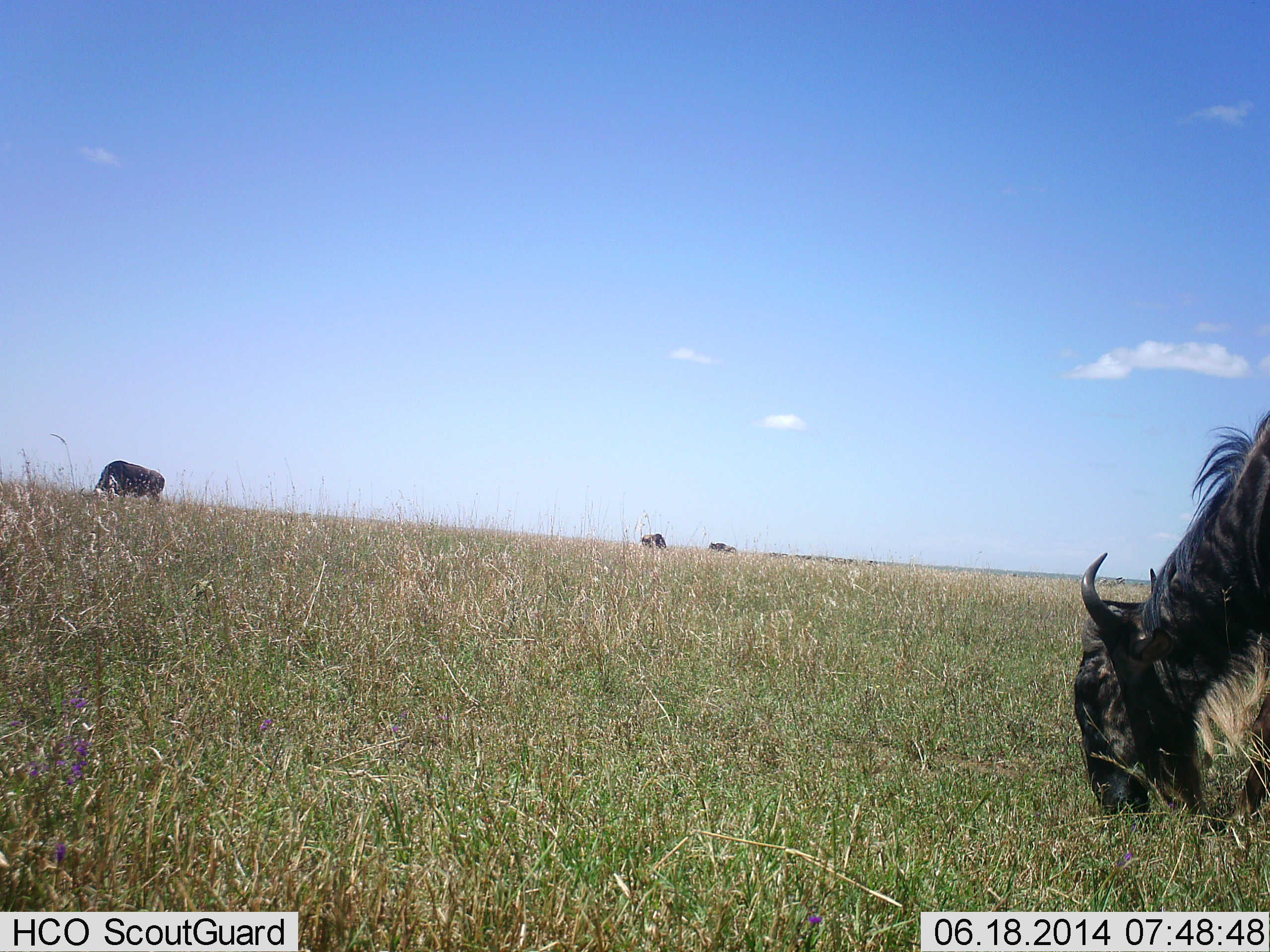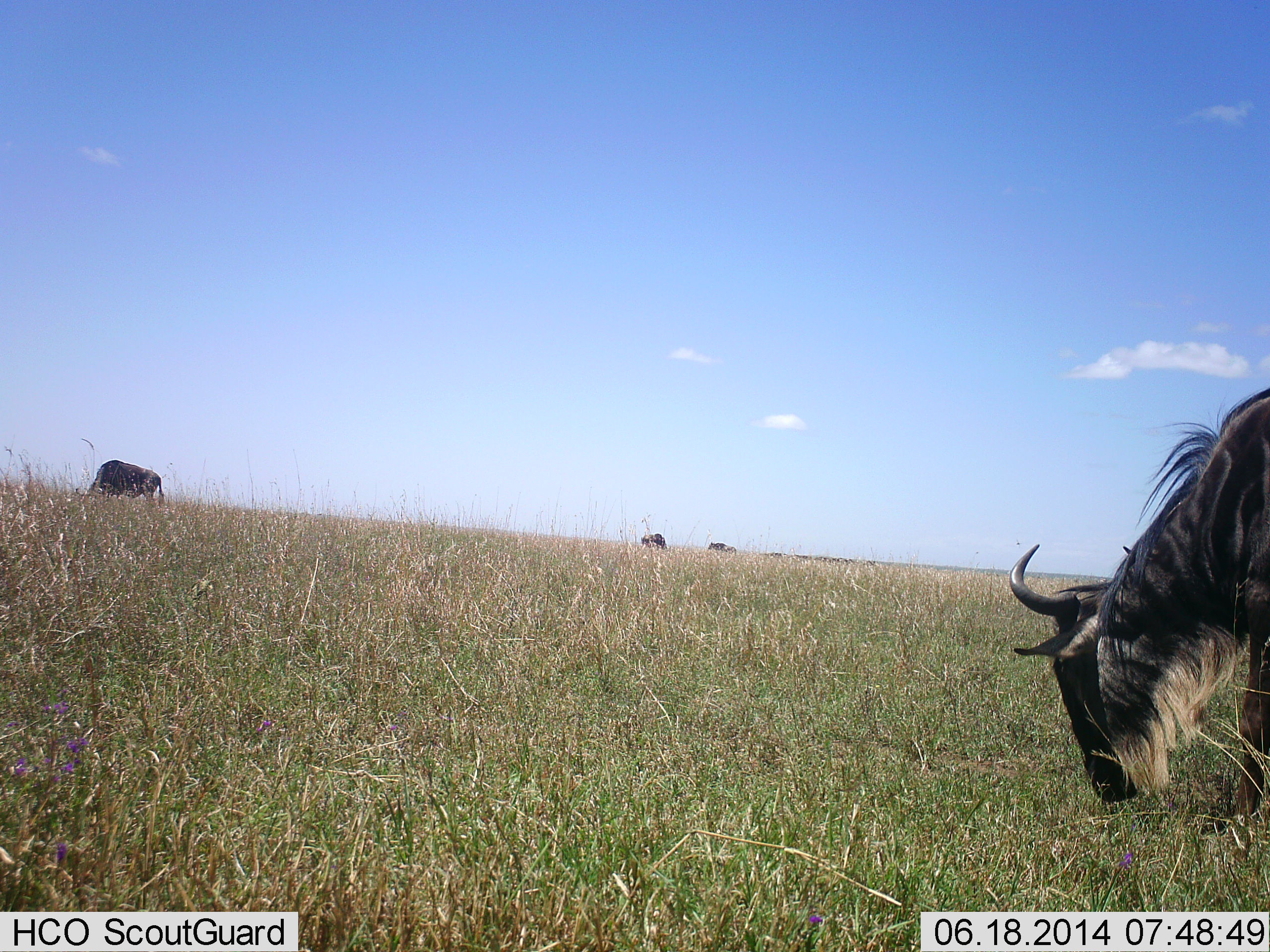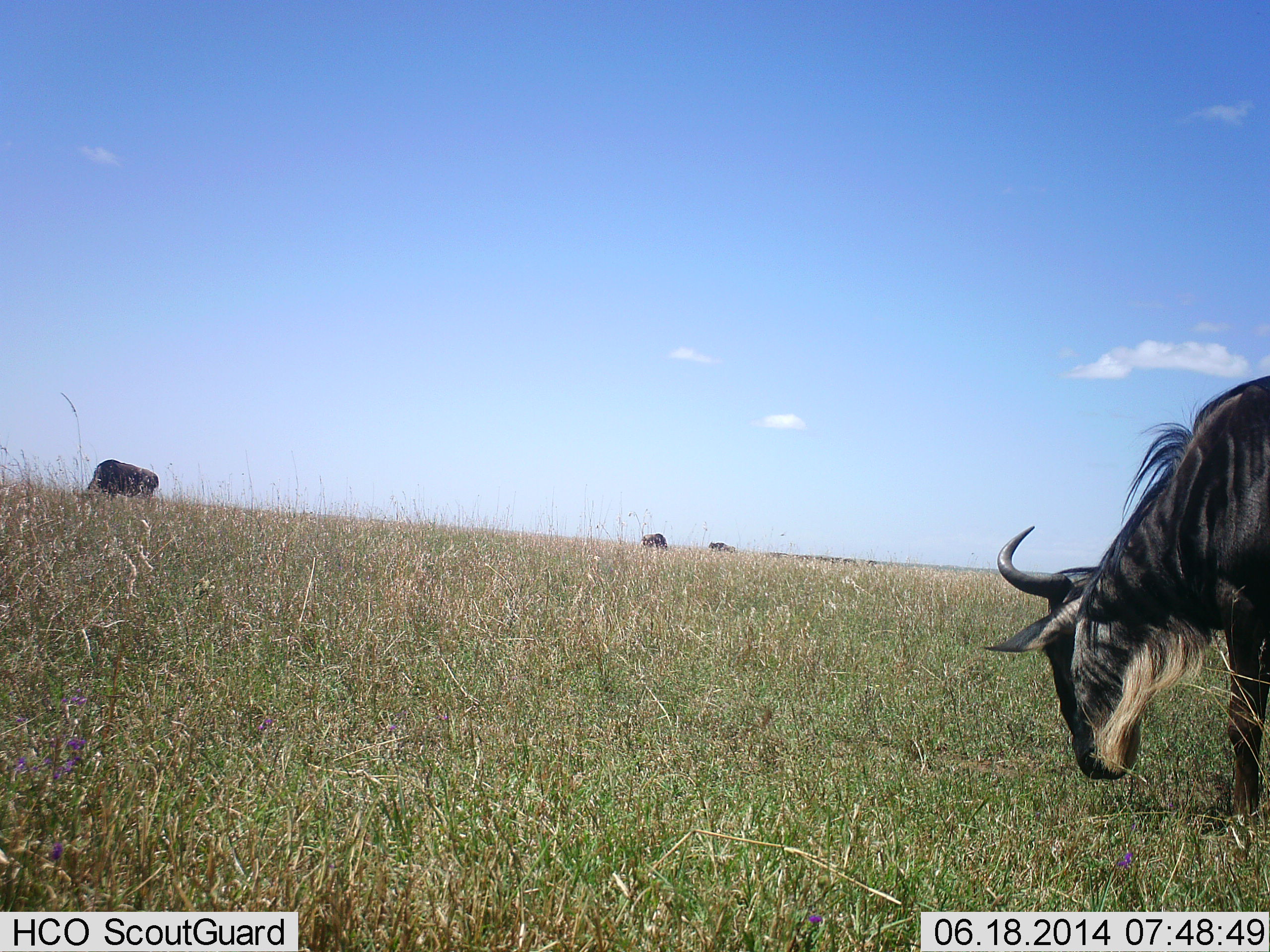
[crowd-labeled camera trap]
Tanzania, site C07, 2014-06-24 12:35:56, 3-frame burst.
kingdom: Animalia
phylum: Chordata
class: Mammalia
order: Artiodactyla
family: Bovidae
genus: Connochaetes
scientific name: Connochaetes taurinus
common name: blue wildebeest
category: wildebeest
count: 4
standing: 20%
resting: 0%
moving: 20%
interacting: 0%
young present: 0%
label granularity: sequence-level